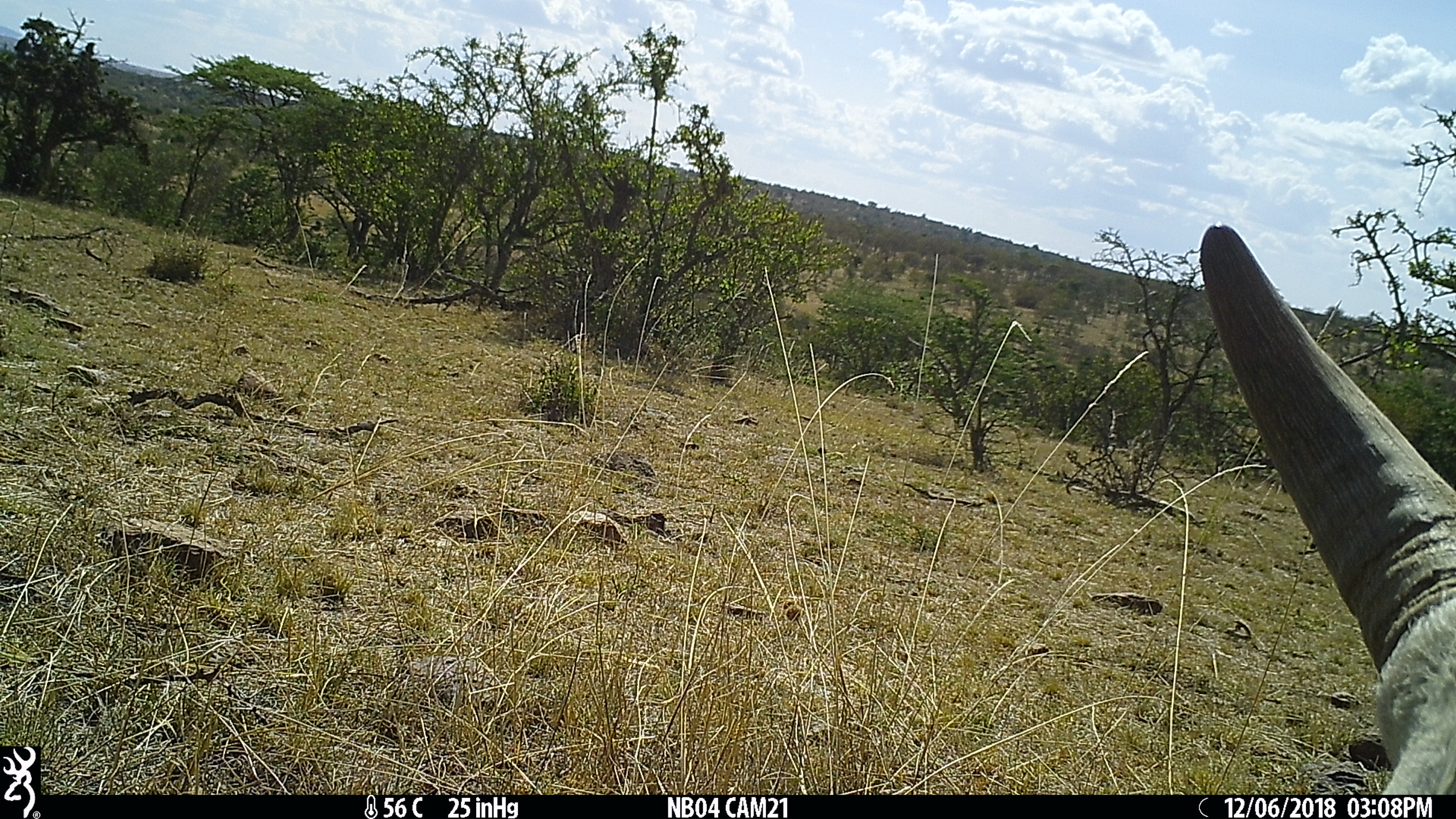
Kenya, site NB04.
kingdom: Animalia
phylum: Chordata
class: Mammalia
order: Artiodactyla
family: Bovidae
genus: Bos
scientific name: Bos taurus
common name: cattle